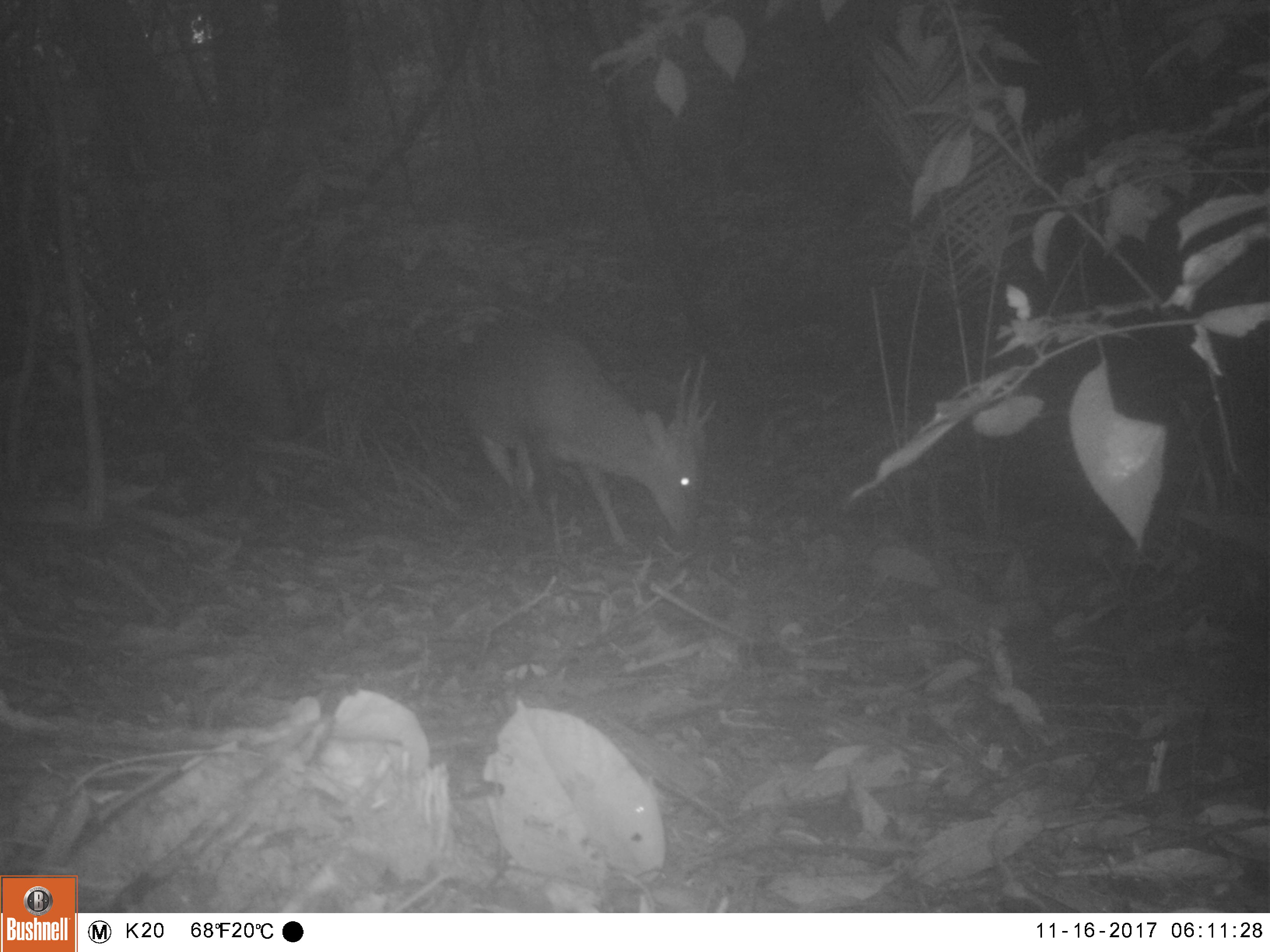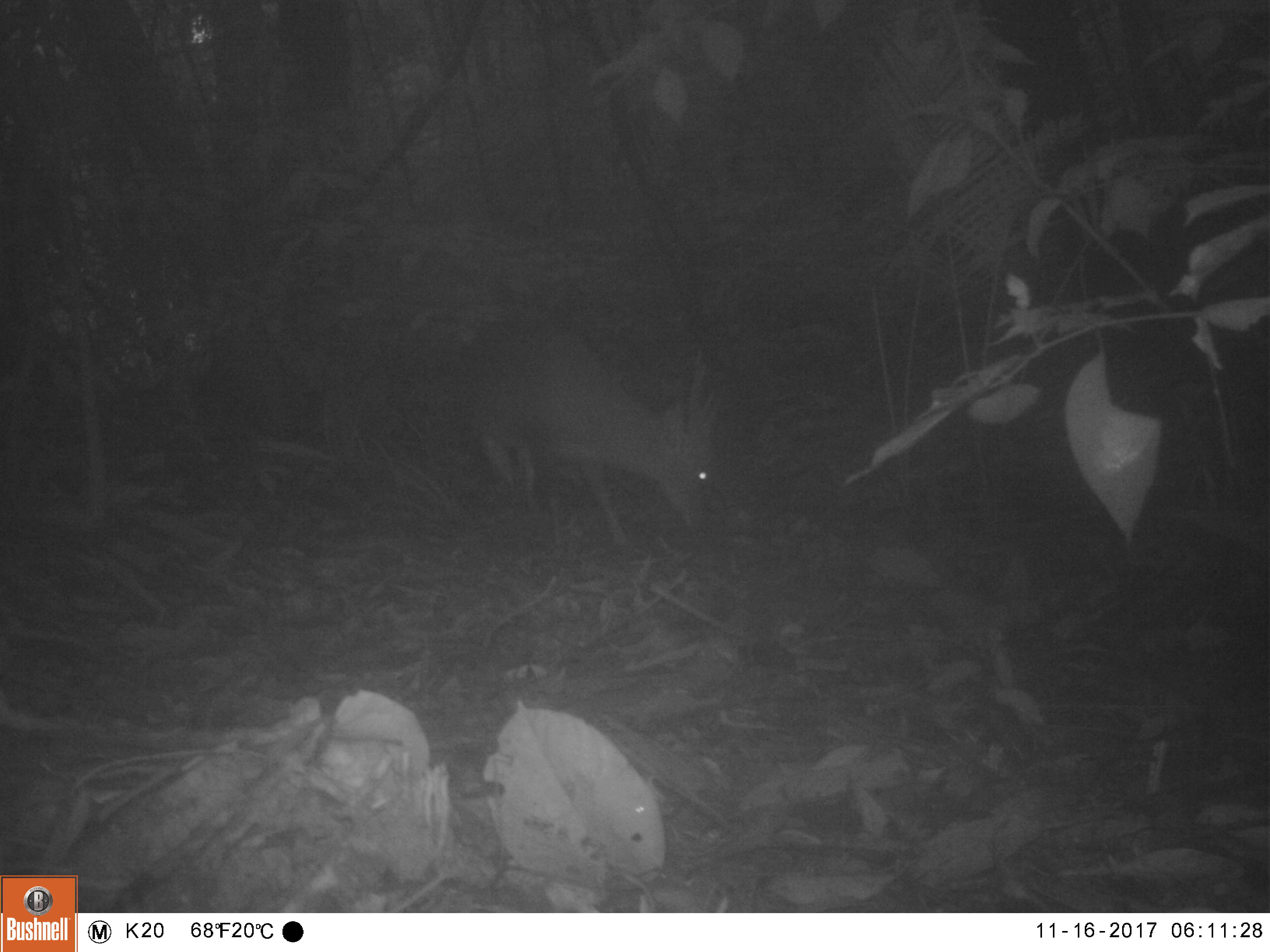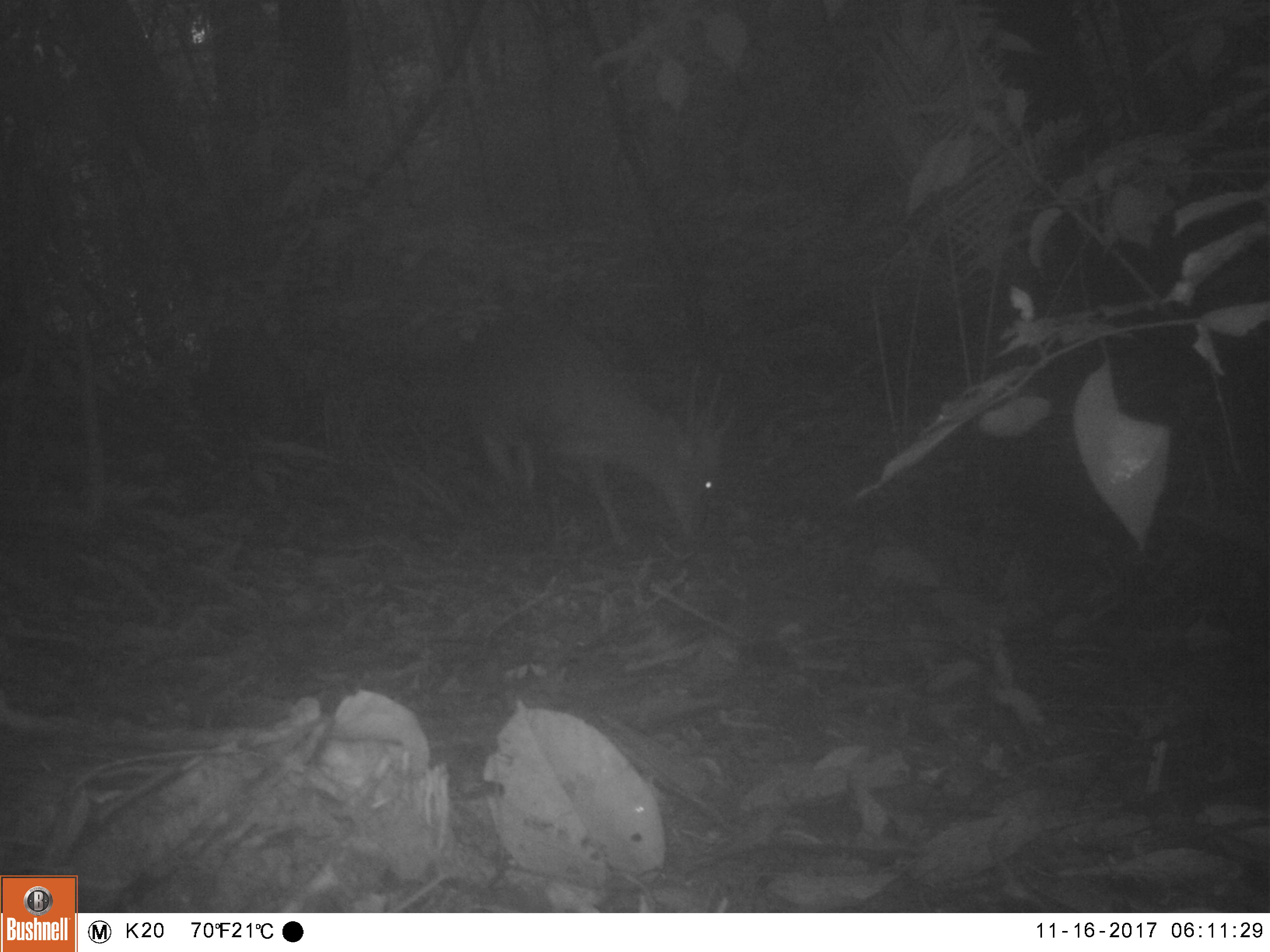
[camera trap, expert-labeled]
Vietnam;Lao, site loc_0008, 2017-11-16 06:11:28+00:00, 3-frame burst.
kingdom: Animalia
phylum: Chordata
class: Mammalia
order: Artiodactyla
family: Cervidae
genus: Muntiacus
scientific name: Muntiacus vuquangensis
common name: large-antlered muntjac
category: large antlered muntjac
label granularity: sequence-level